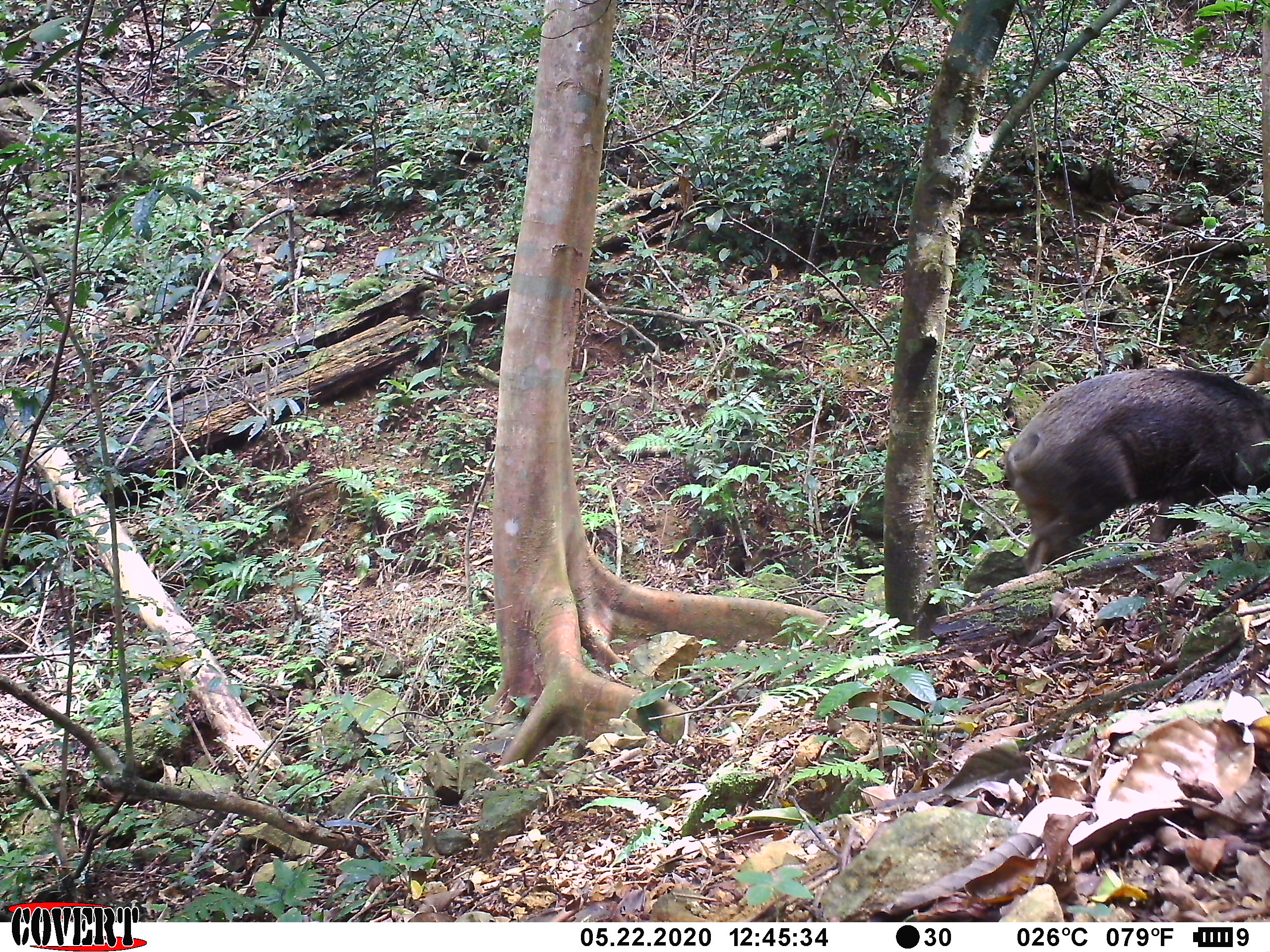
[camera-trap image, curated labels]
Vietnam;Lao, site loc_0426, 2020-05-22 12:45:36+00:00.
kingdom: Animalia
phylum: Chordata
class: Mammalia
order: Artiodactyla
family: Suidae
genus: Sus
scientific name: Sus scrofa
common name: eurasian wild pig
Eurasian wild pig (Sus scrofa). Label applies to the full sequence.